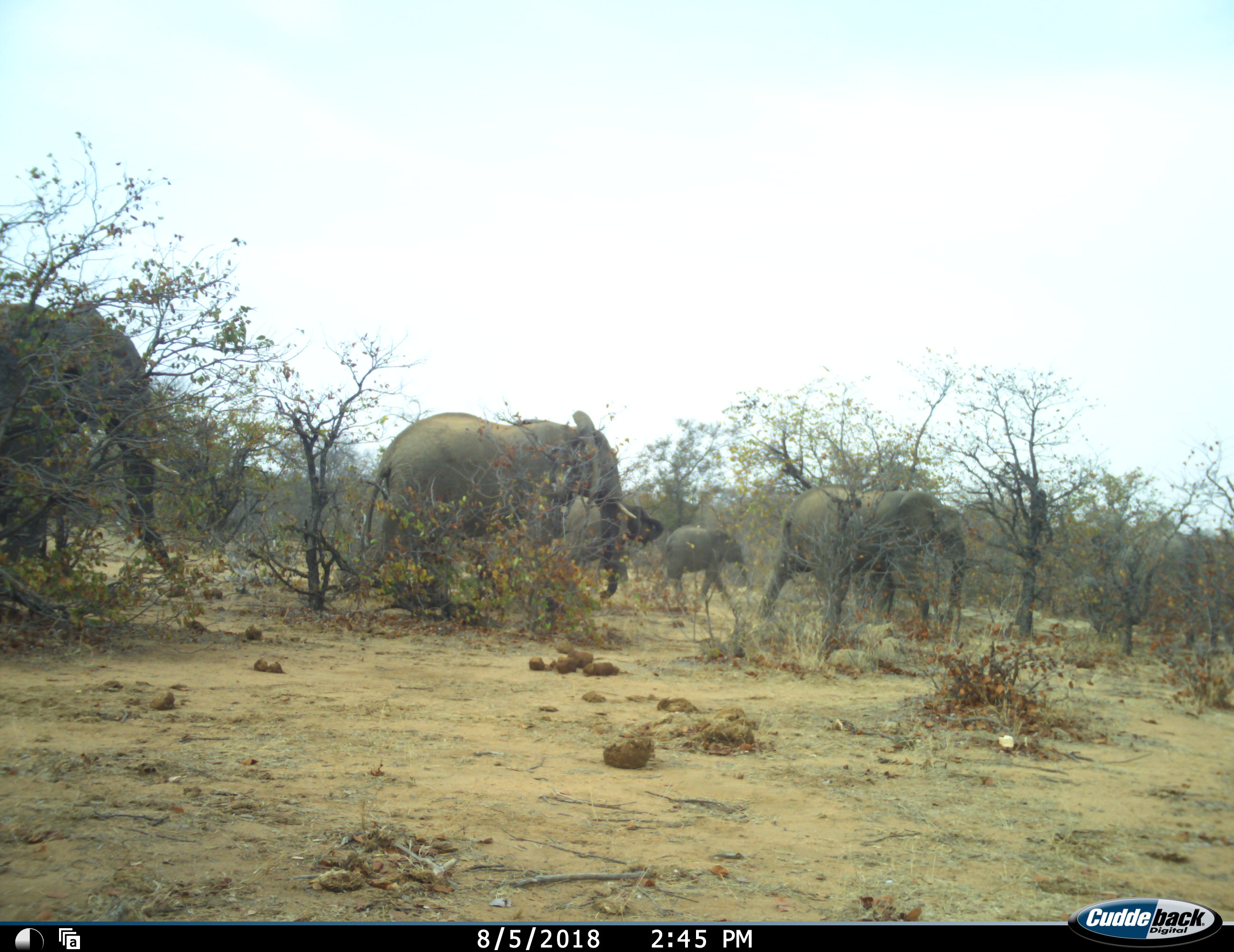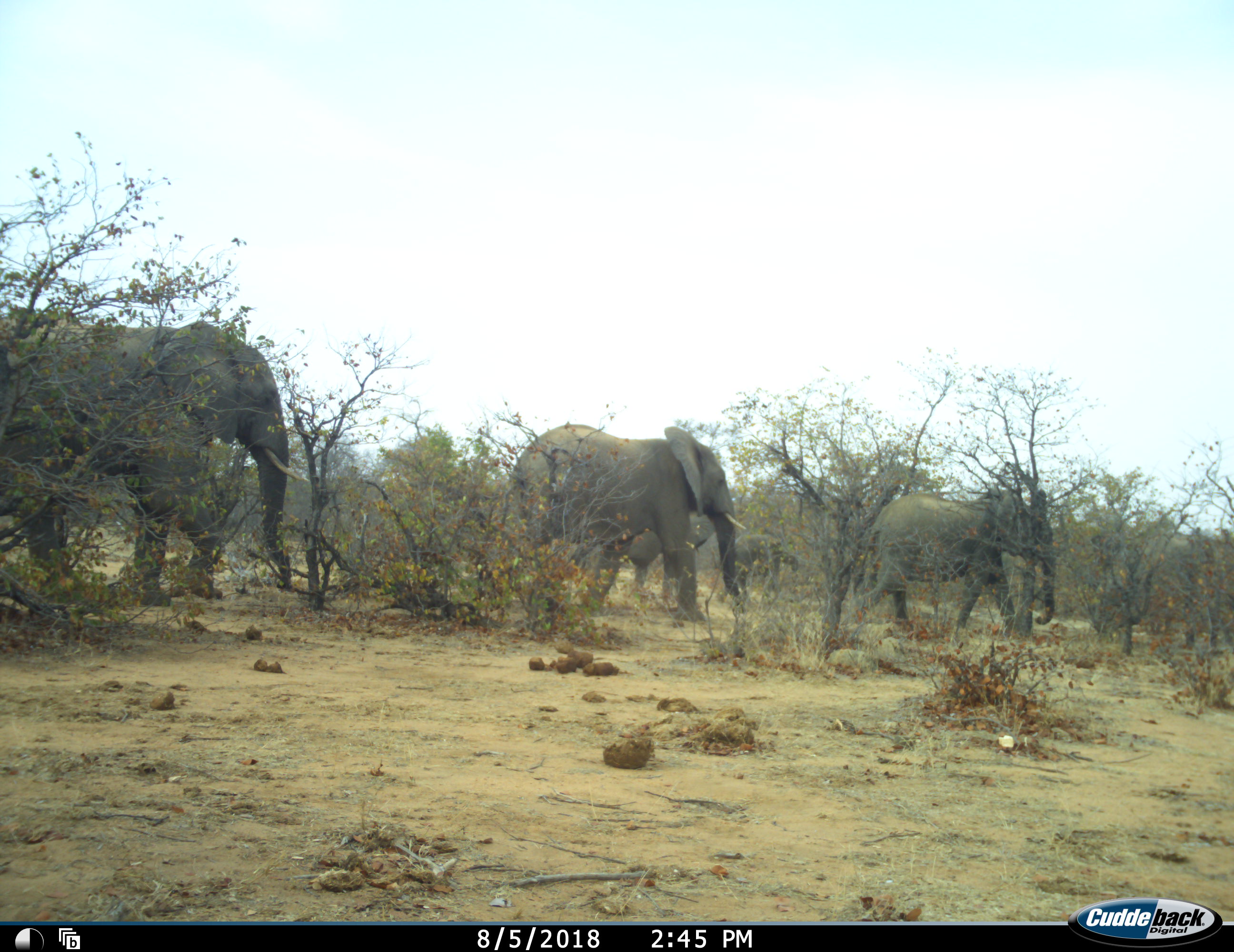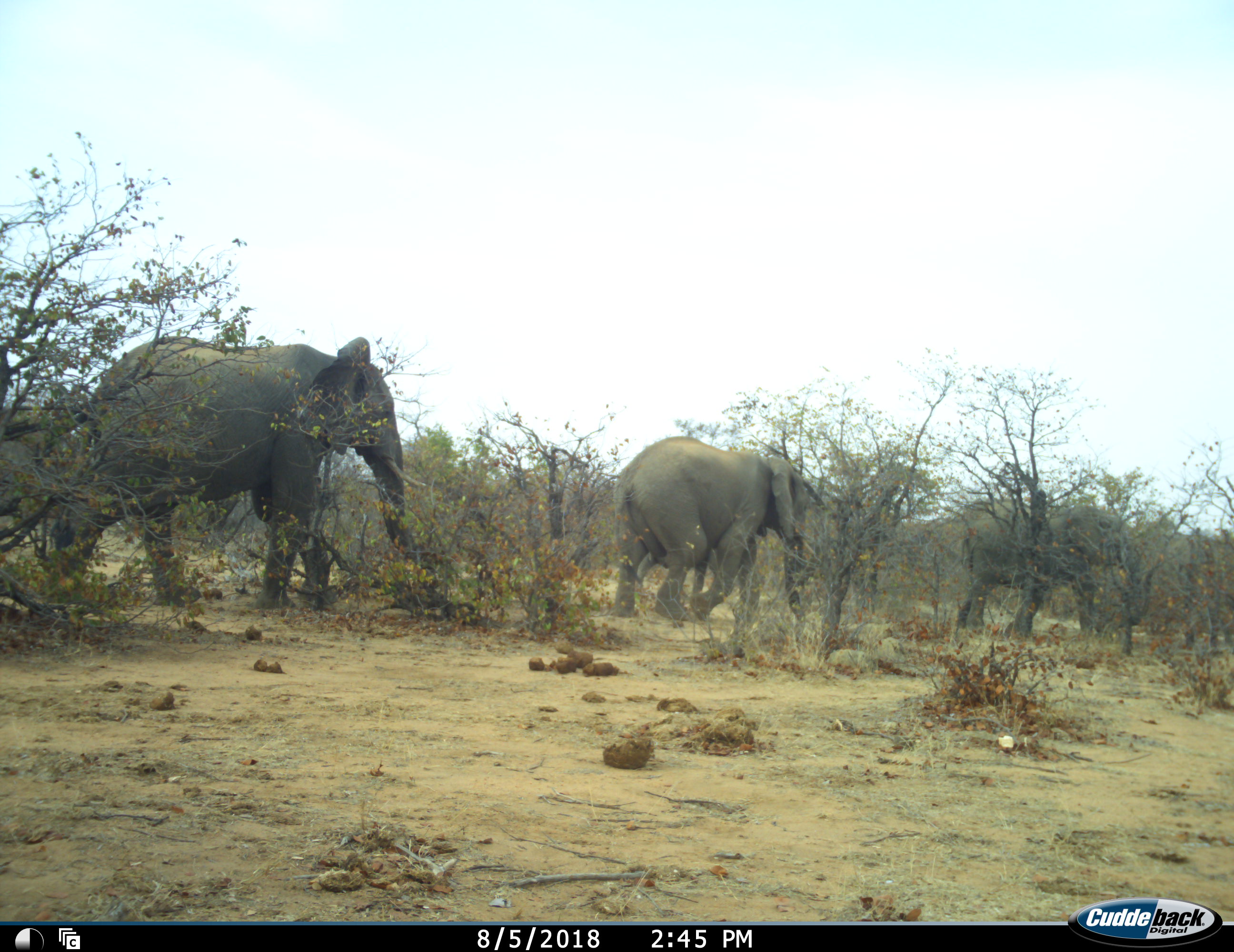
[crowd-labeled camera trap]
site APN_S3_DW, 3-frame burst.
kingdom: Animalia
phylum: Chordata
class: Mammalia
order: Proboscidea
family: Elephantidae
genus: Loxodonta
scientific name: Loxodonta africana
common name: african bush elephant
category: elephant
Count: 5.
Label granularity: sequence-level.